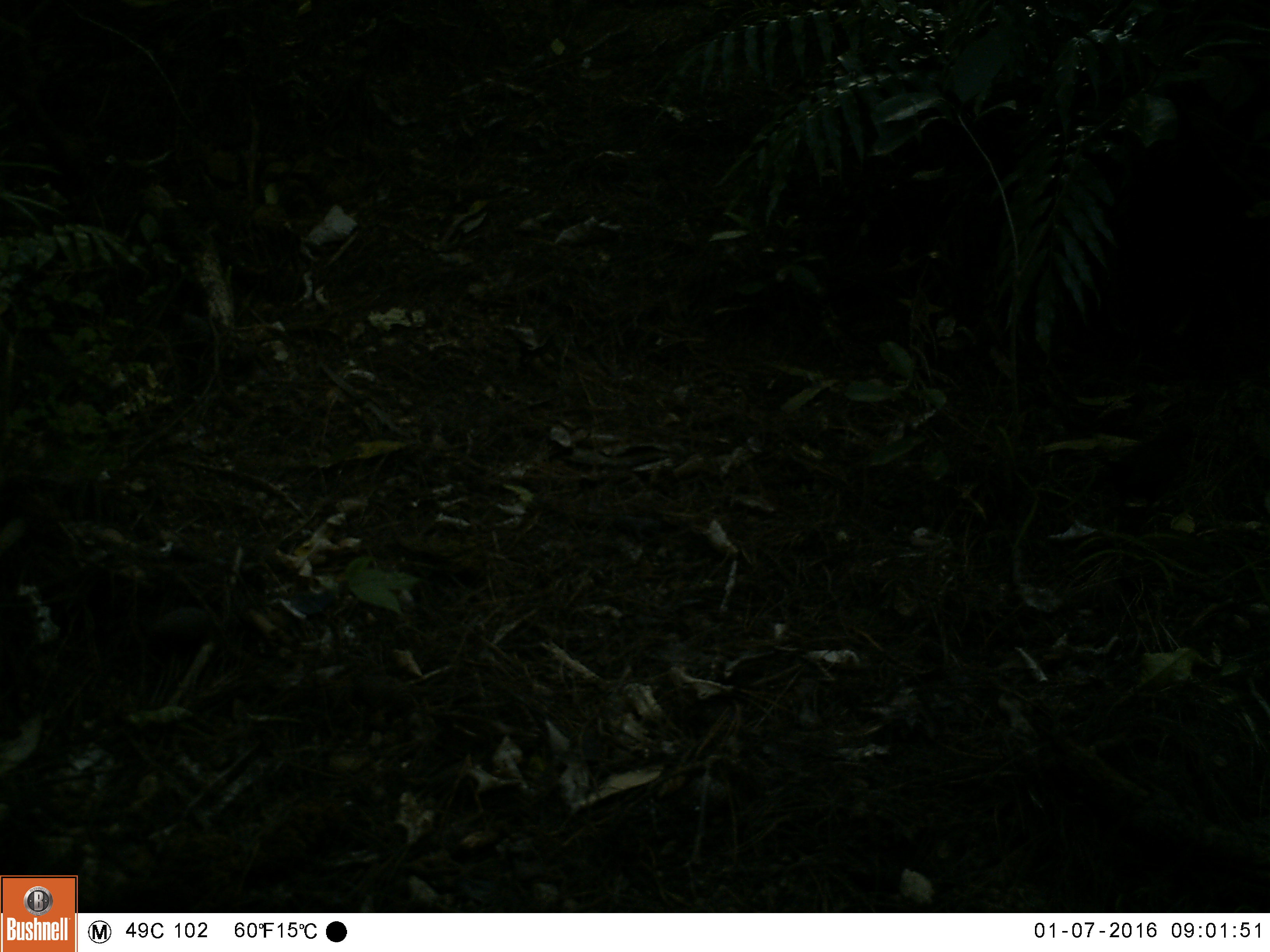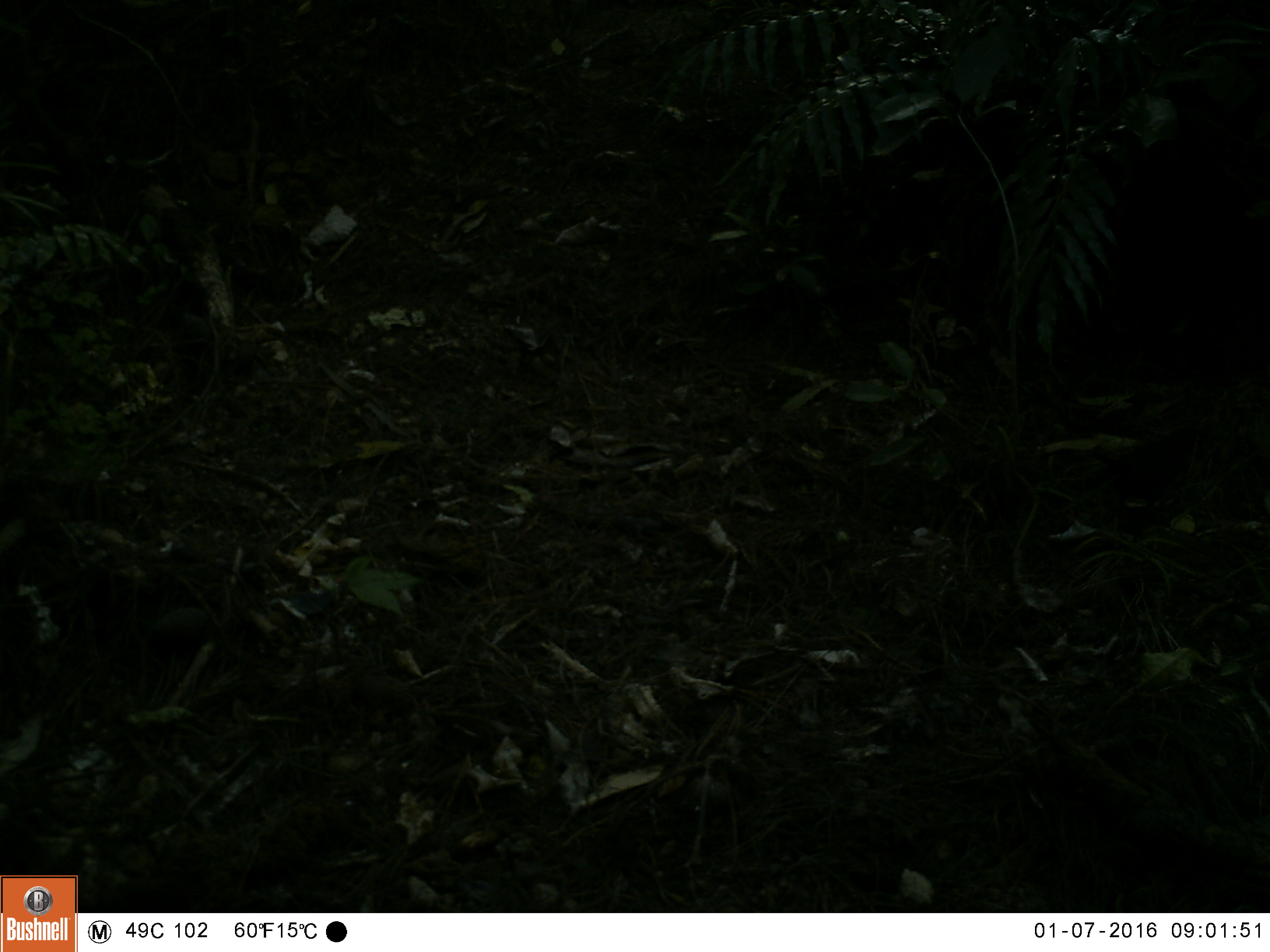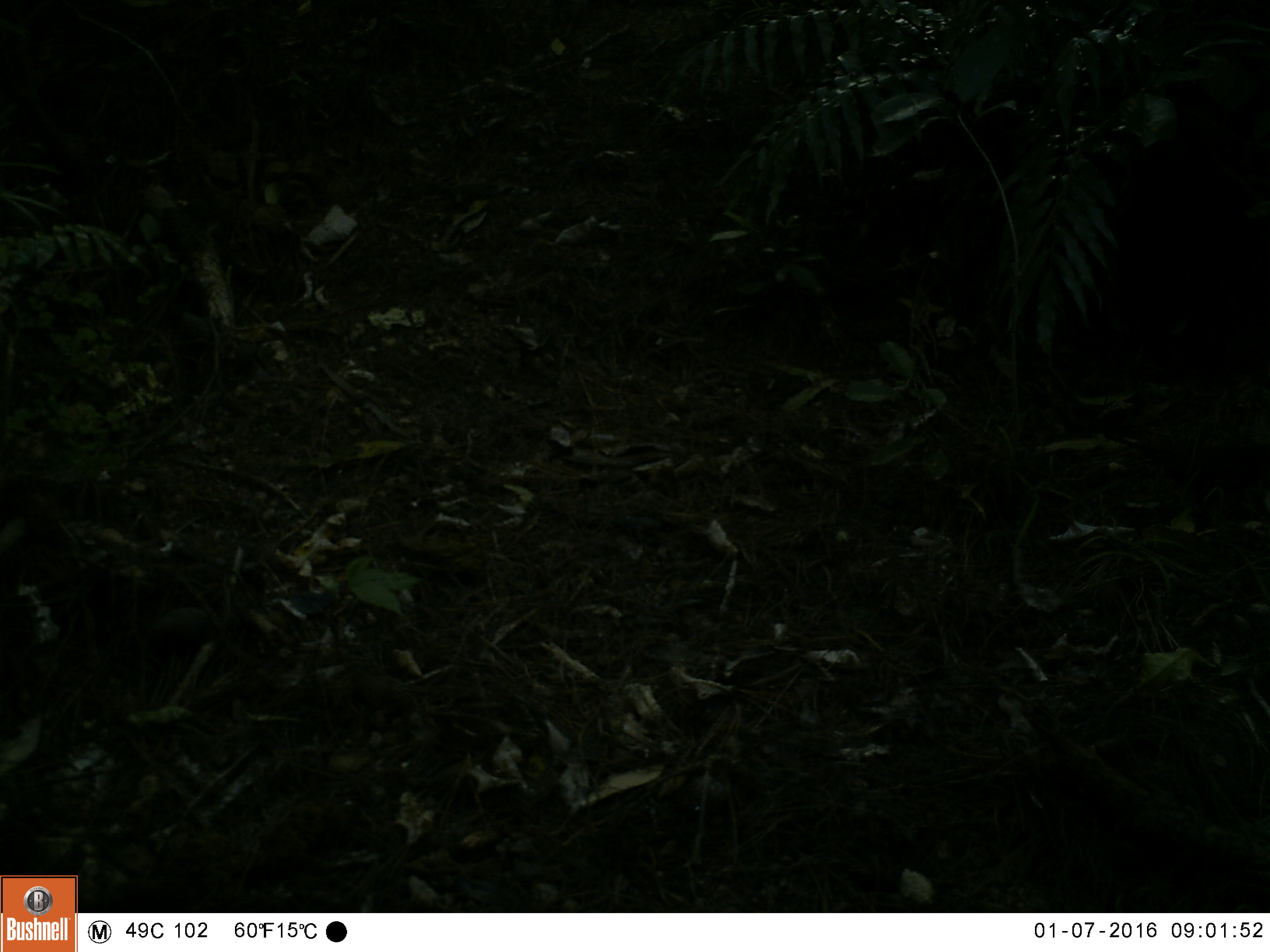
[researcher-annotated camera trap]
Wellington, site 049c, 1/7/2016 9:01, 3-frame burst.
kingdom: Animalia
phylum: Chordata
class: Aves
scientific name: Aves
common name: bird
Bird (Aves).